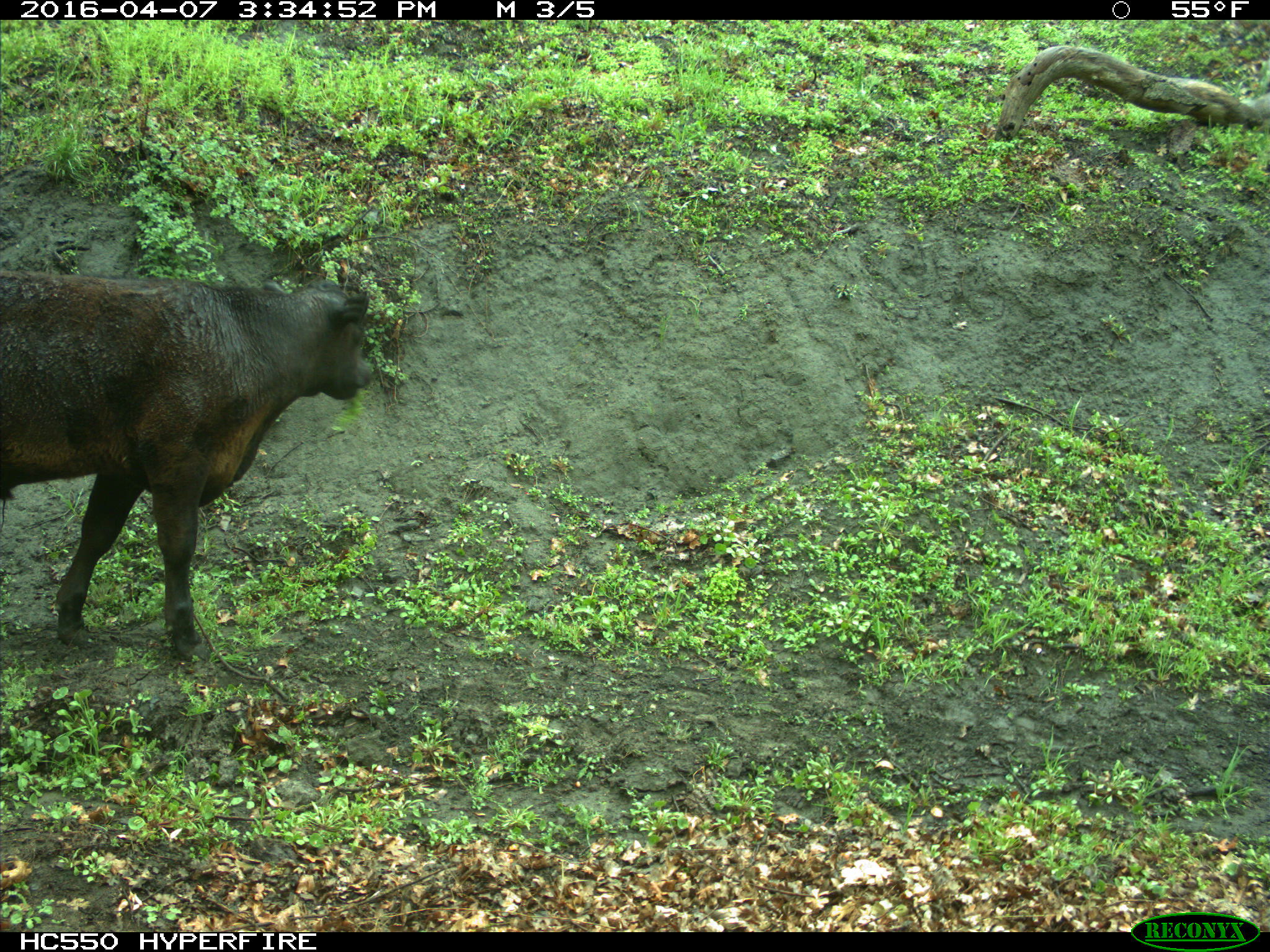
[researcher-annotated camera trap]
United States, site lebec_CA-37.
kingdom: Animalia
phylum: Chordata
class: Mammalia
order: Artiodactyla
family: Bovidae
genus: Bos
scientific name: Bos taurus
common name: domestic cow